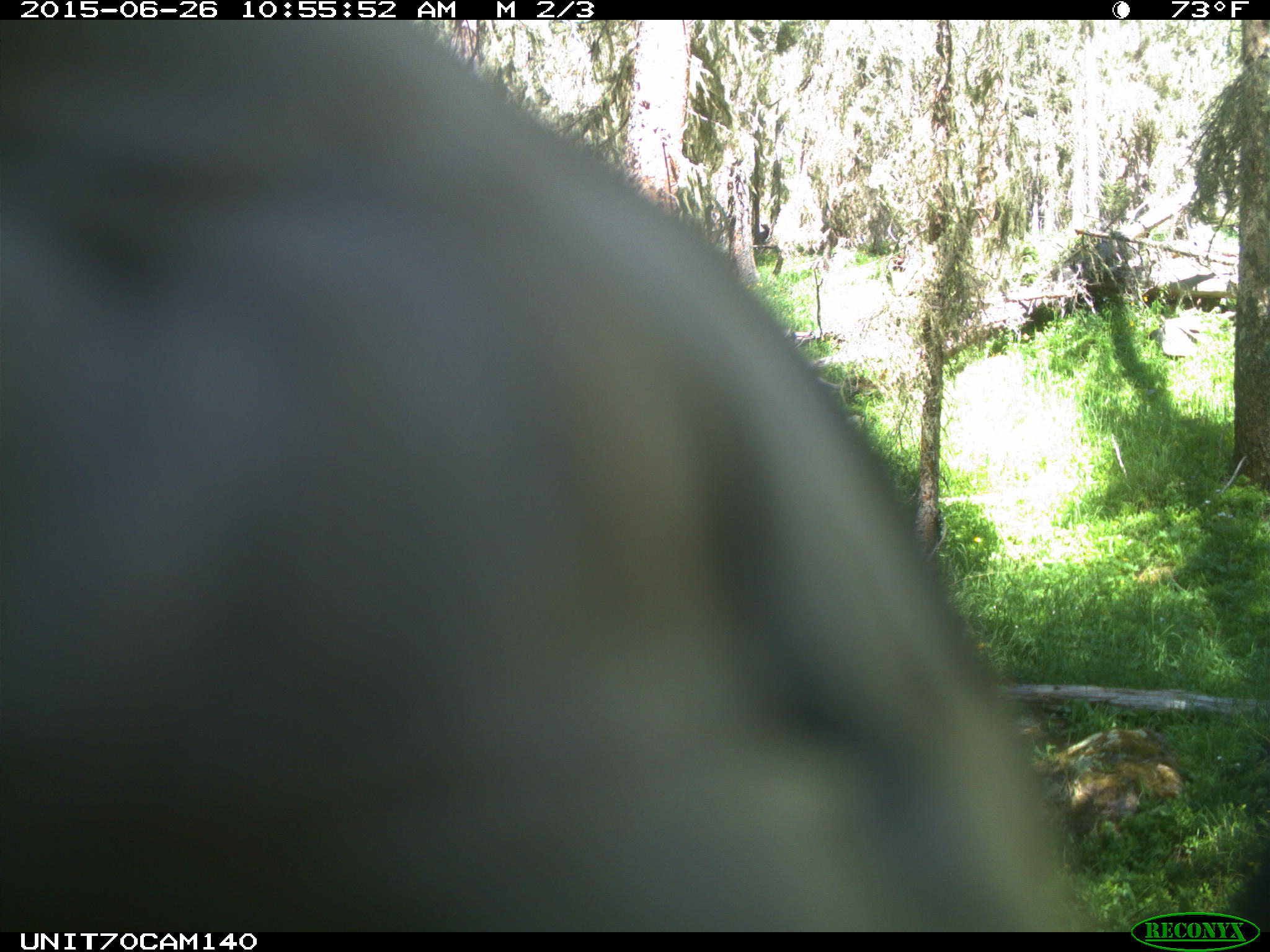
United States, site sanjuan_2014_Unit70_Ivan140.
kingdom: Animalia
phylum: Chordata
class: Aves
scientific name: Aves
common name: birds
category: unidentified bird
Unidentified bird (birds) (Aves).